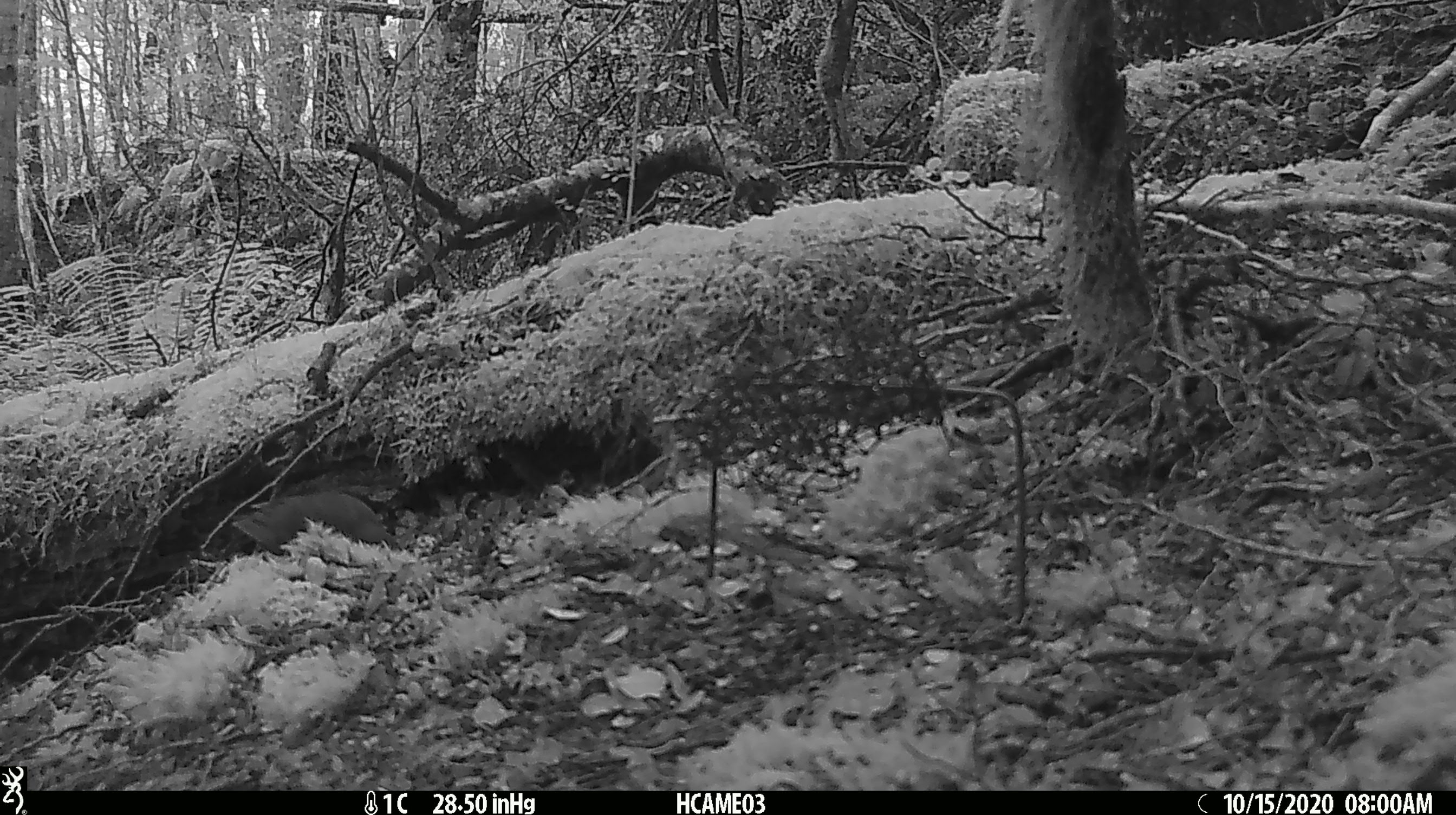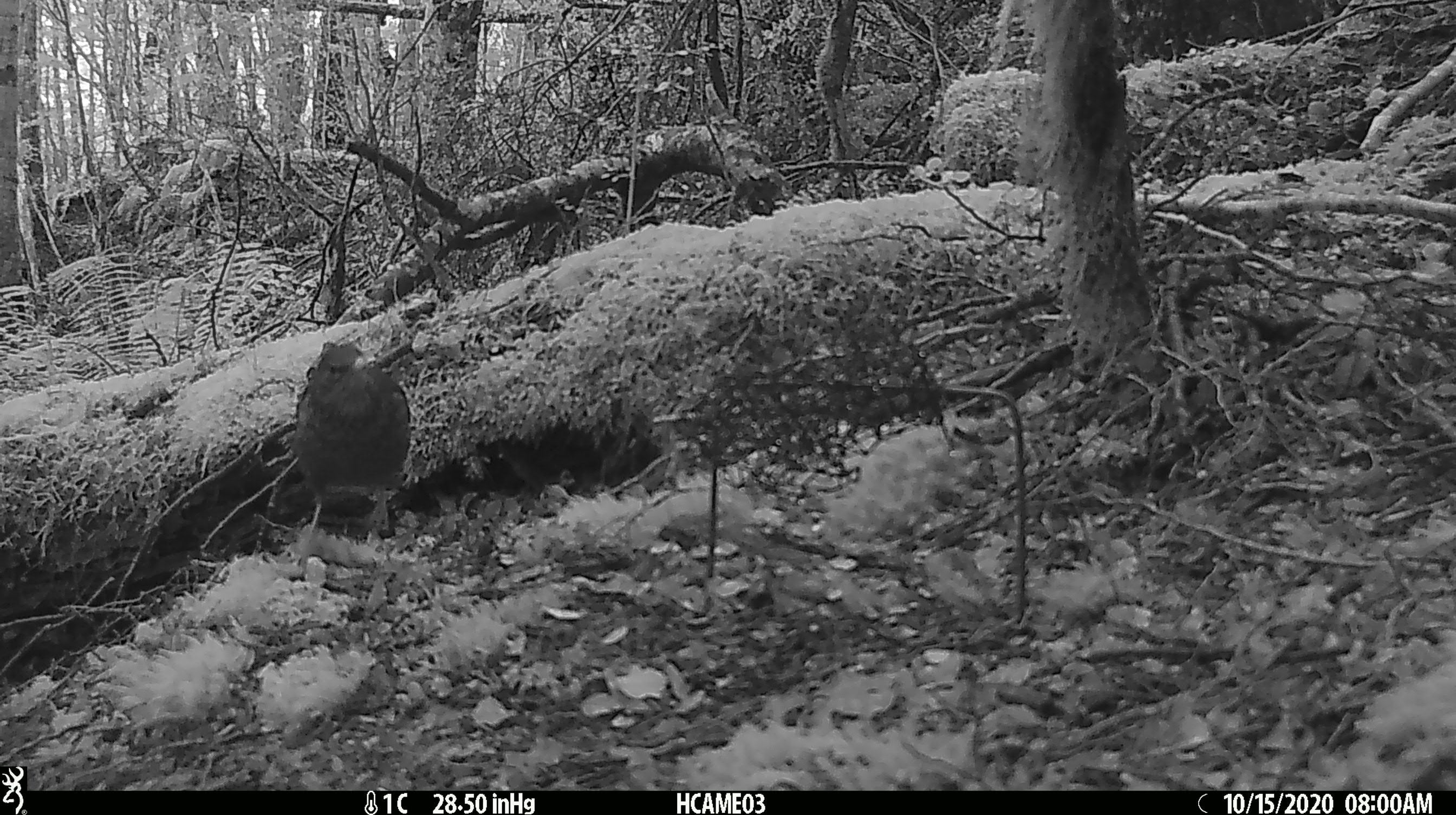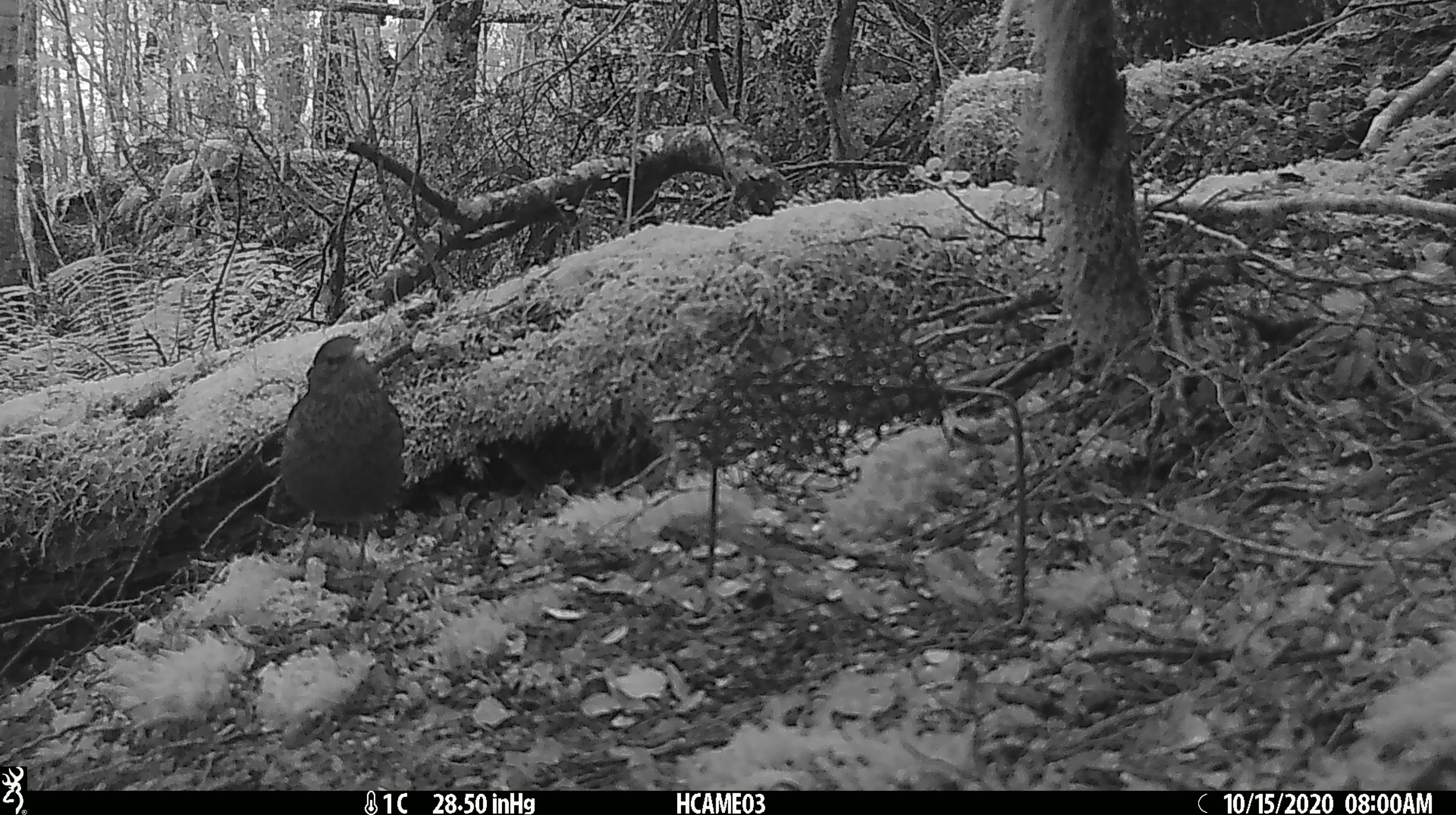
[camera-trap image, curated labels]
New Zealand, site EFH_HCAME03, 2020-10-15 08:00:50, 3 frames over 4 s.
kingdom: Animalia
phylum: Chordata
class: Aves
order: Passeriformes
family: Turdidae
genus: Turdus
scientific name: Turdus merula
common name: eurasian blackbird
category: blackbird